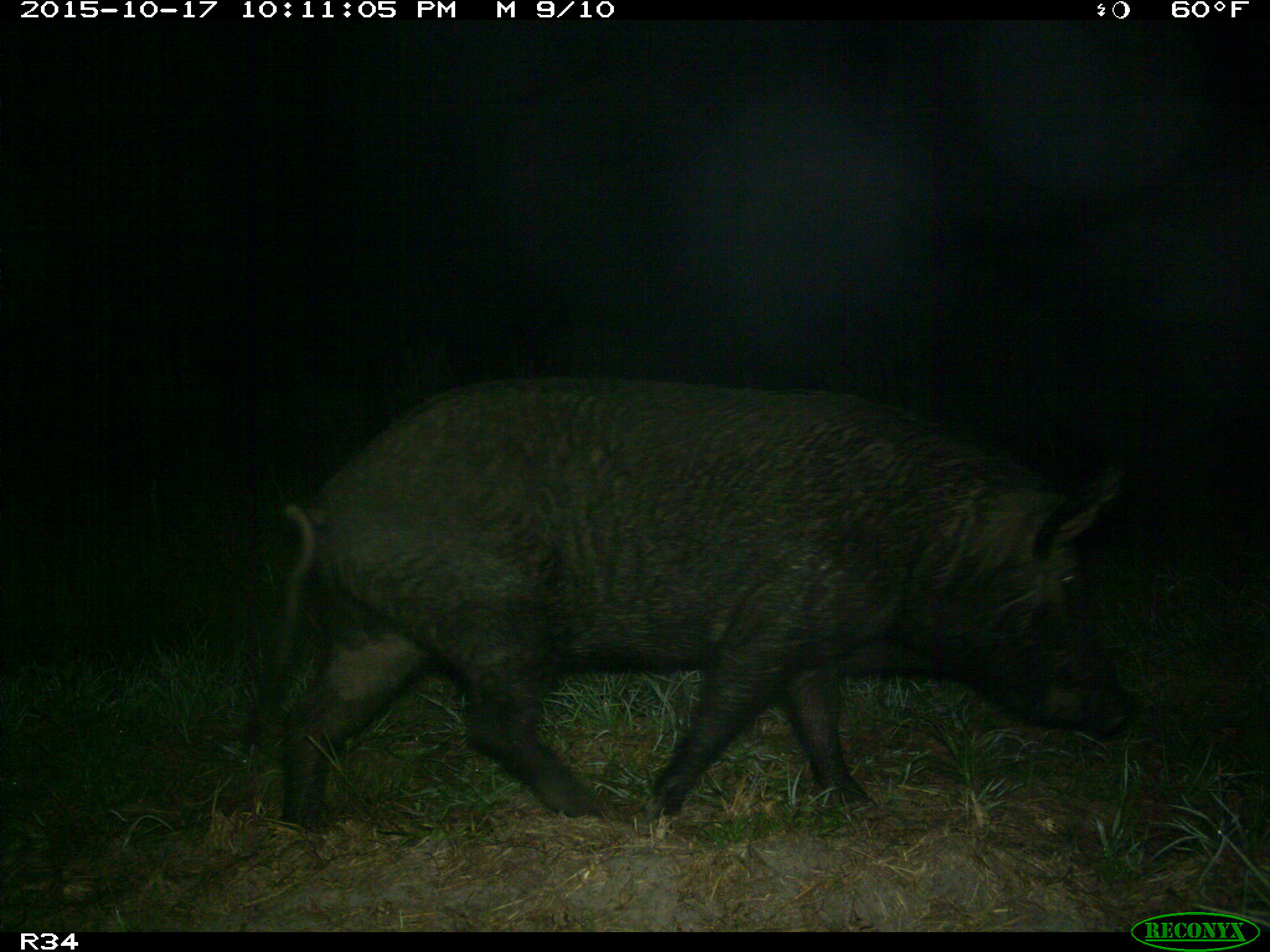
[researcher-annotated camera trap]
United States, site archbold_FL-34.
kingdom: Animalia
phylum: Chordata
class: Mammalia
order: Artiodactyla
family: Suidae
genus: Sus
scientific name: Sus scrofa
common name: wild boar